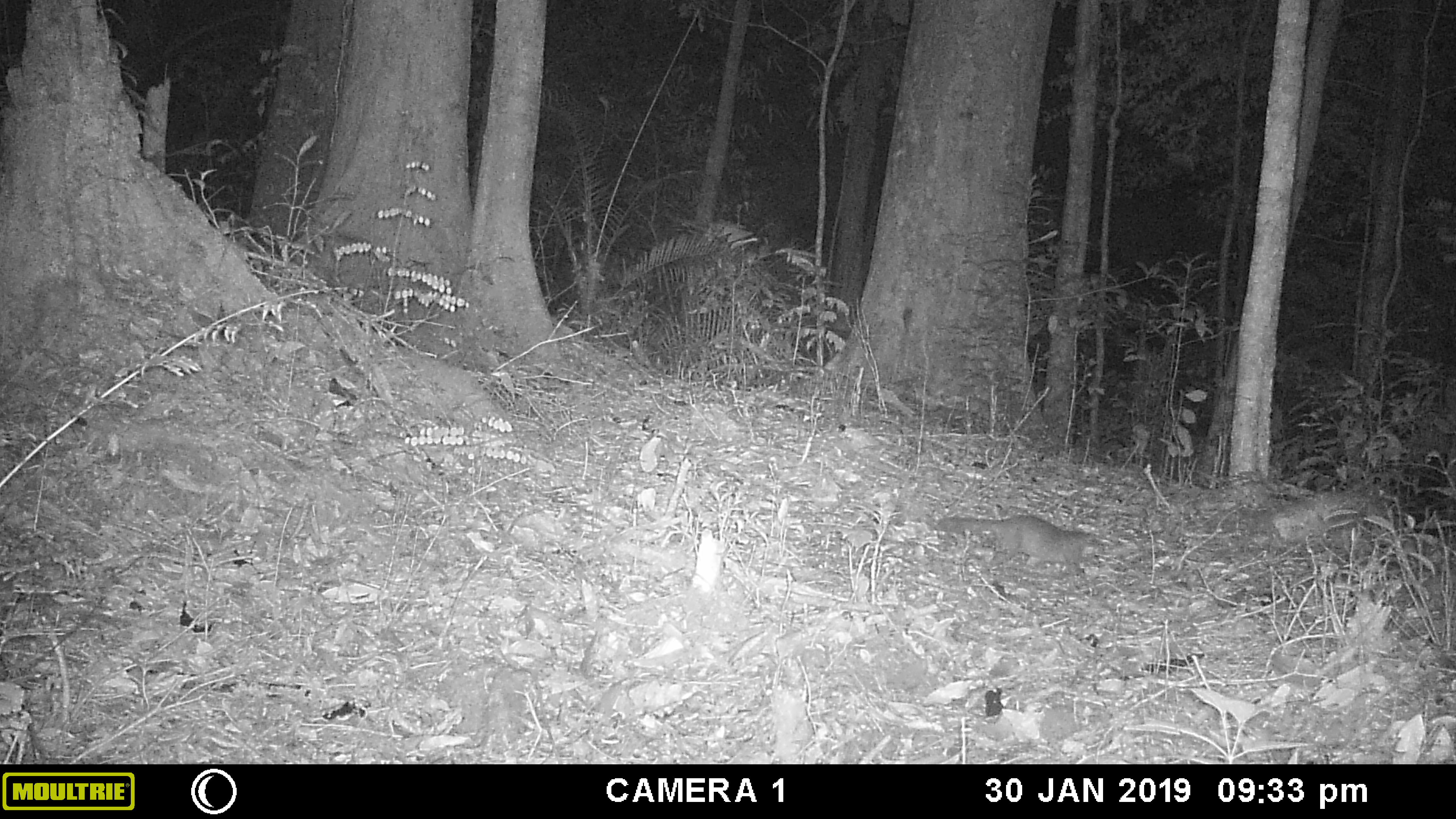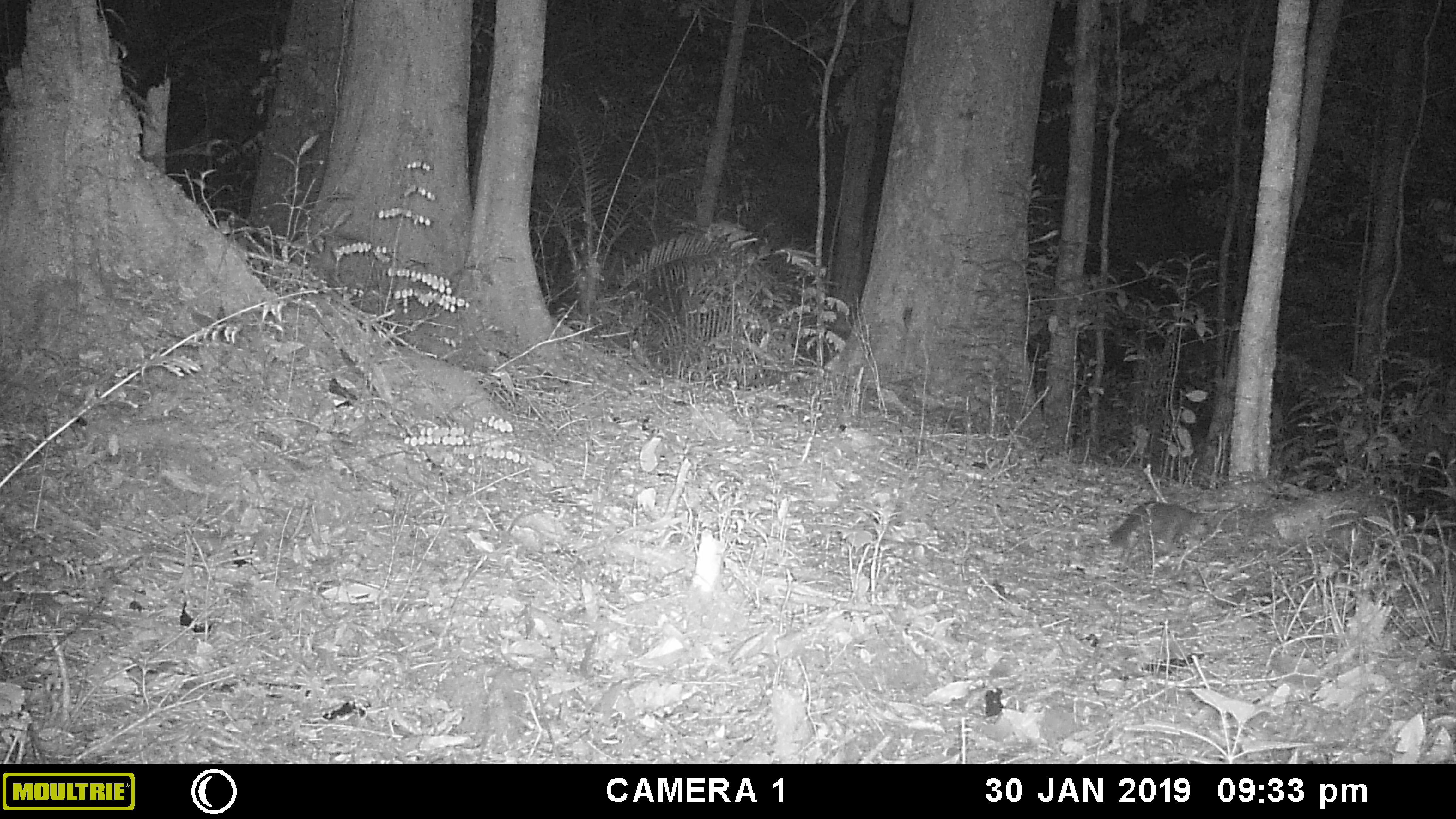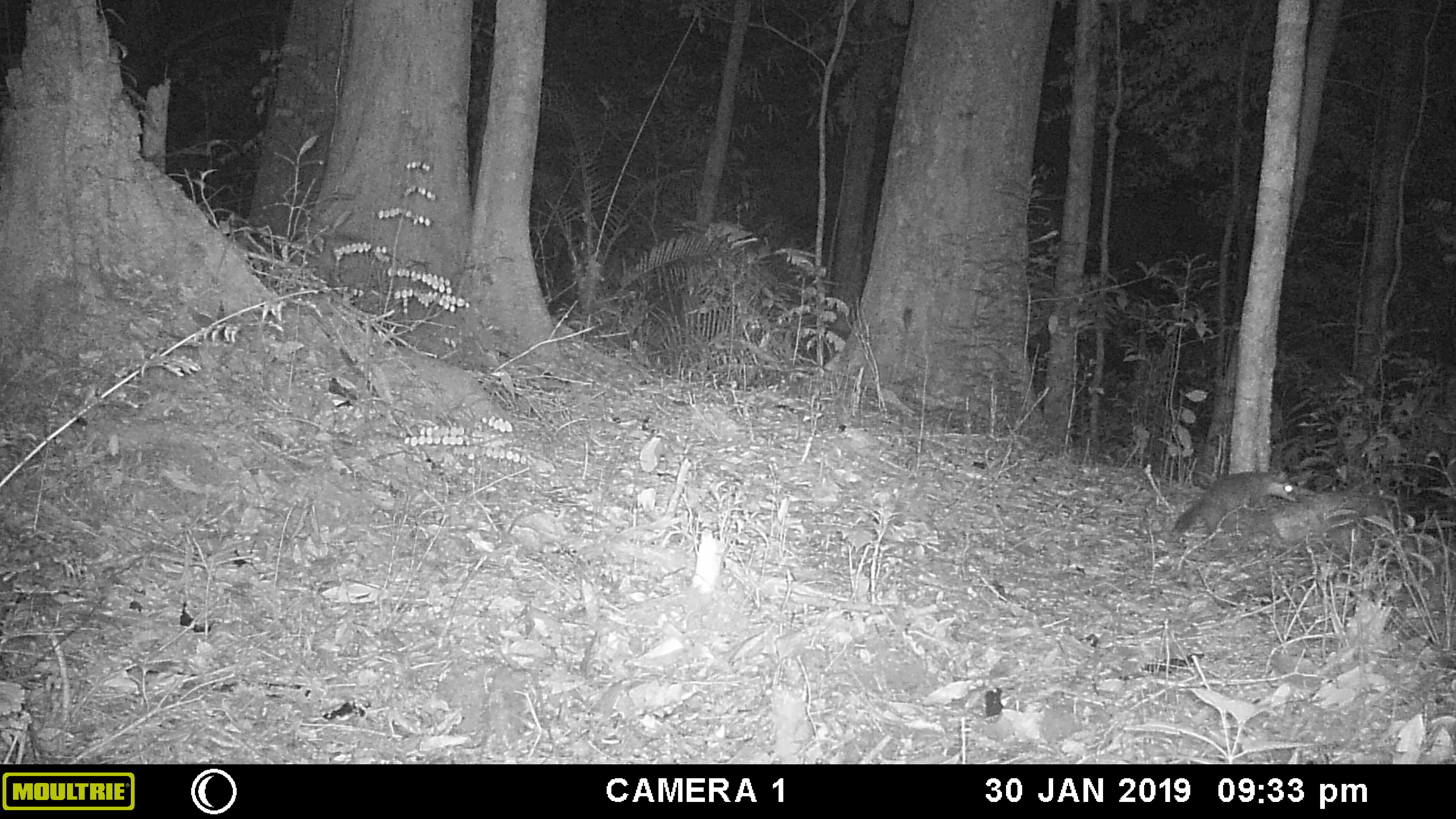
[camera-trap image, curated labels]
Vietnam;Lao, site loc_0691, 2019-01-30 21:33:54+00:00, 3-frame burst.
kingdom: Animalia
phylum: Chordata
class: Mammalia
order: Carnivora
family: Mustelidae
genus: Melogale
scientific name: Melogale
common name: ferret badger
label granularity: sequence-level